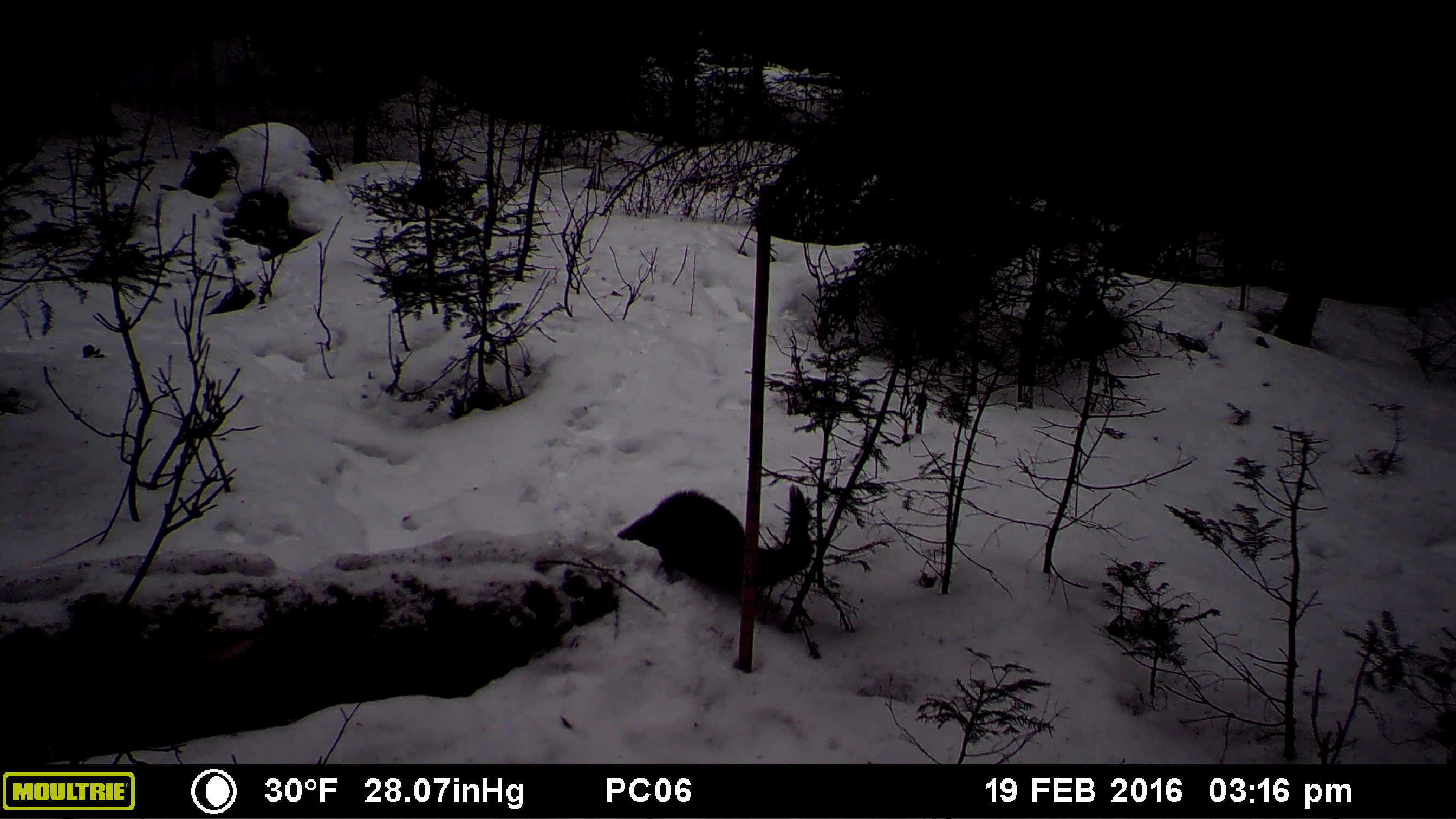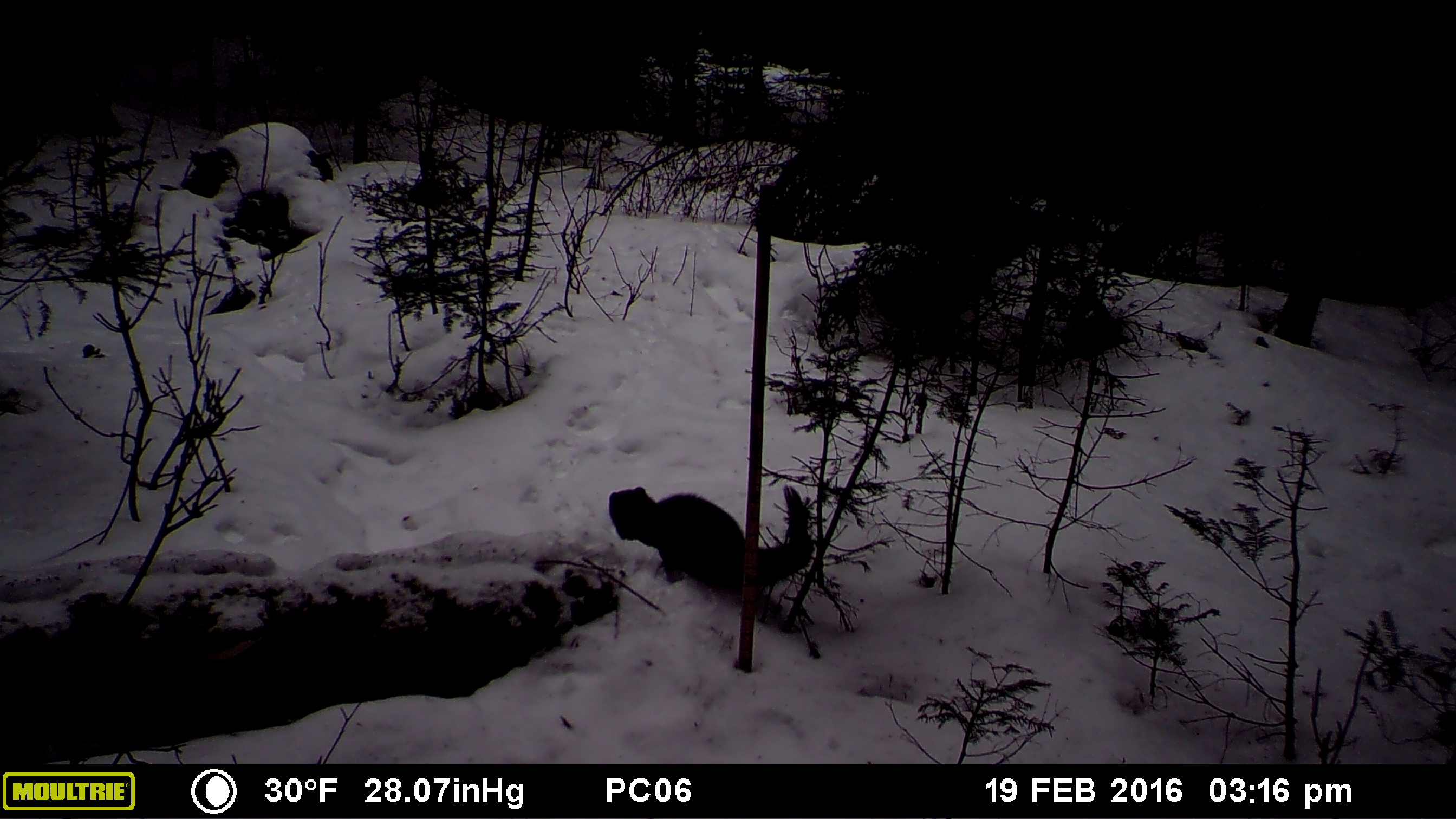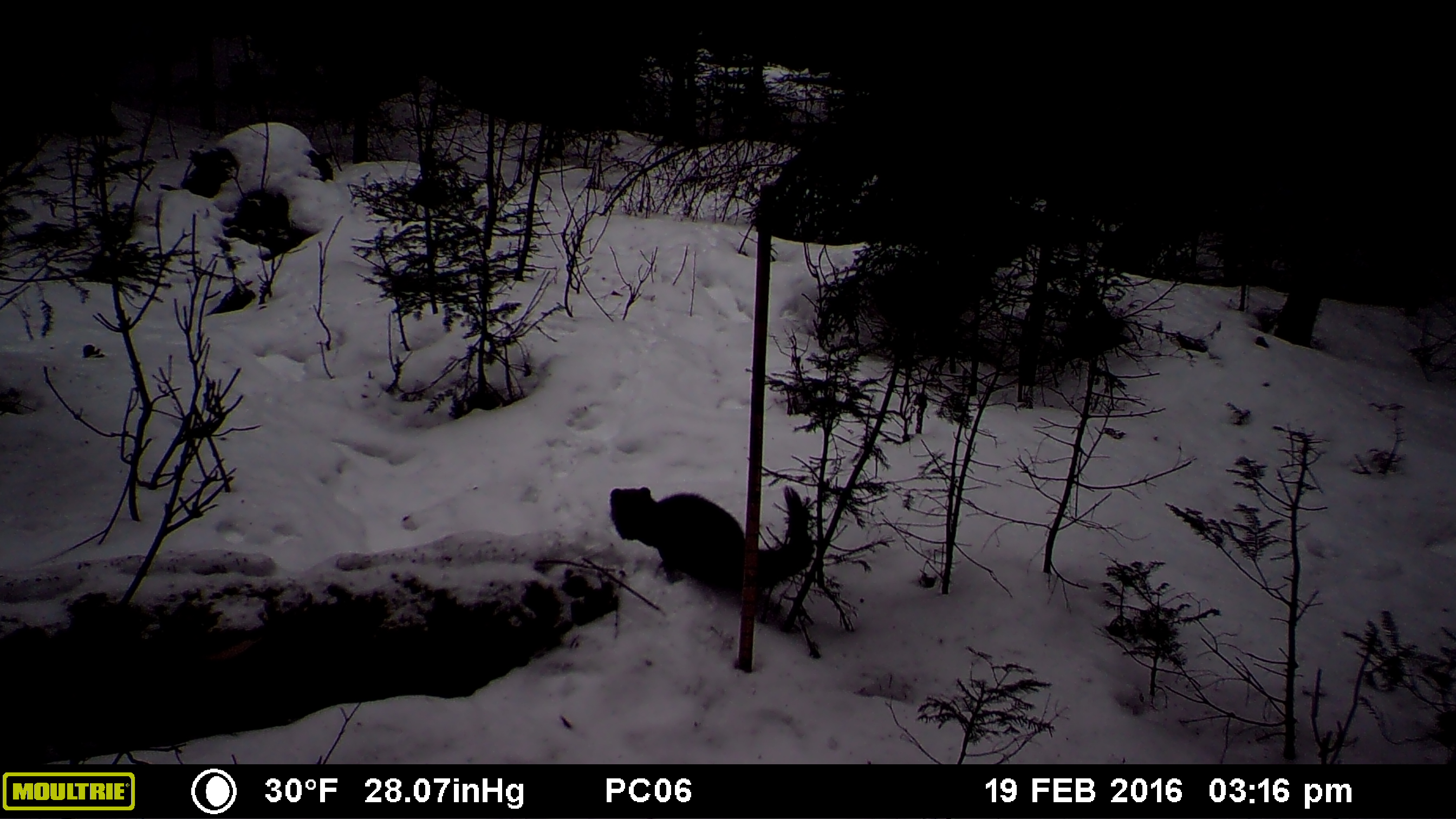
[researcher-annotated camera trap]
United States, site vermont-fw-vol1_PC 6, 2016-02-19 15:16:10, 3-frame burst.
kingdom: Animalia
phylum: Chordata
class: Mammalia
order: Carnivora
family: Mustelidae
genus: Pekania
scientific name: Pekania pennanti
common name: fisher